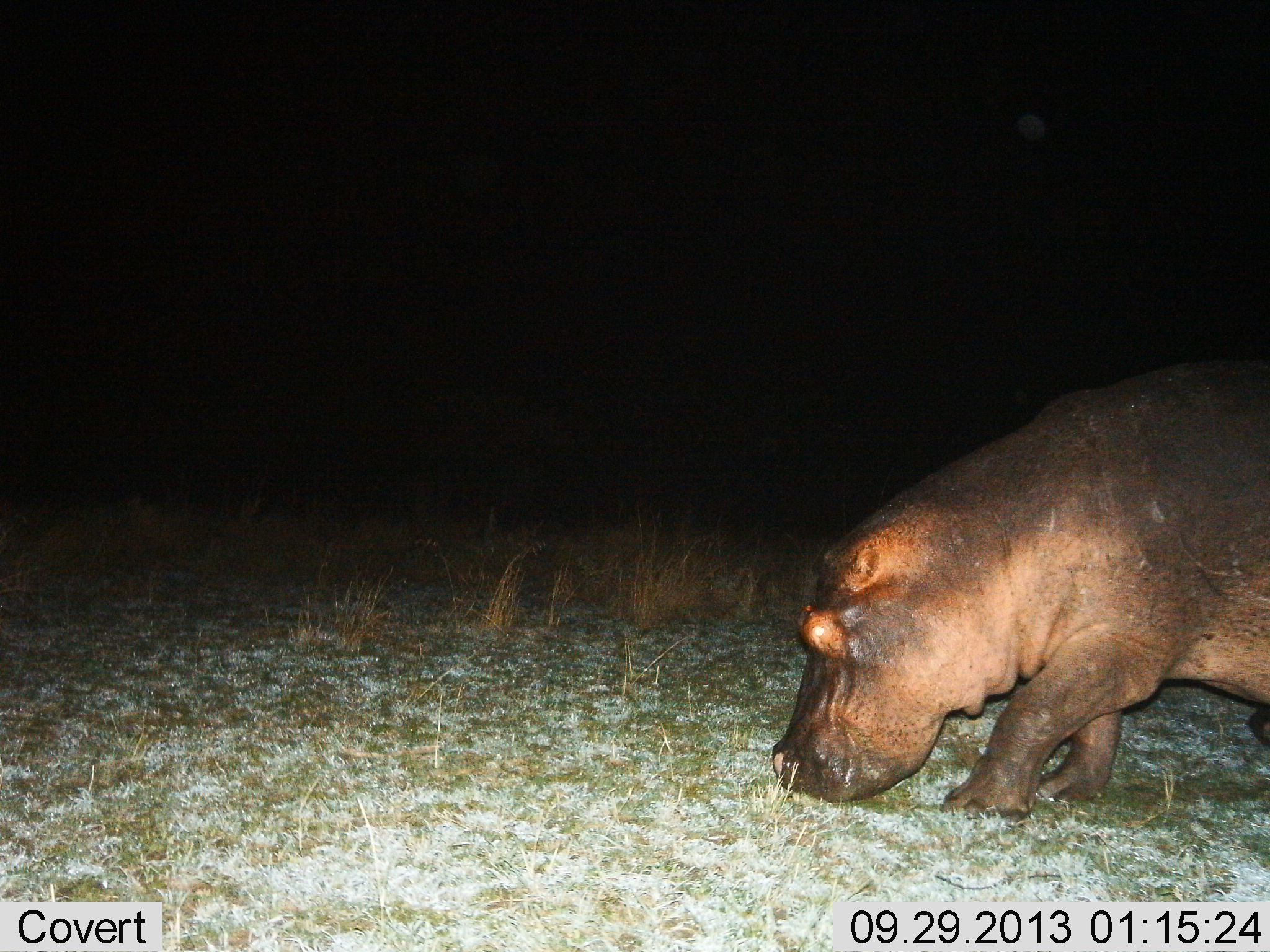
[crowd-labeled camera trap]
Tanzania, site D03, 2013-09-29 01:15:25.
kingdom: Animalia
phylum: Chordata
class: Mammalia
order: Artiodactyla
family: Hippopotamidae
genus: Hippopotamus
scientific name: Hippopotamus amphibius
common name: hippopotamus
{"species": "hippopotamus (Hippopotamus amphibius)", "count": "1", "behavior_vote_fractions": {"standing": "30%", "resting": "0%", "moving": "40%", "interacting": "0%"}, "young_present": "0%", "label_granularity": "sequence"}